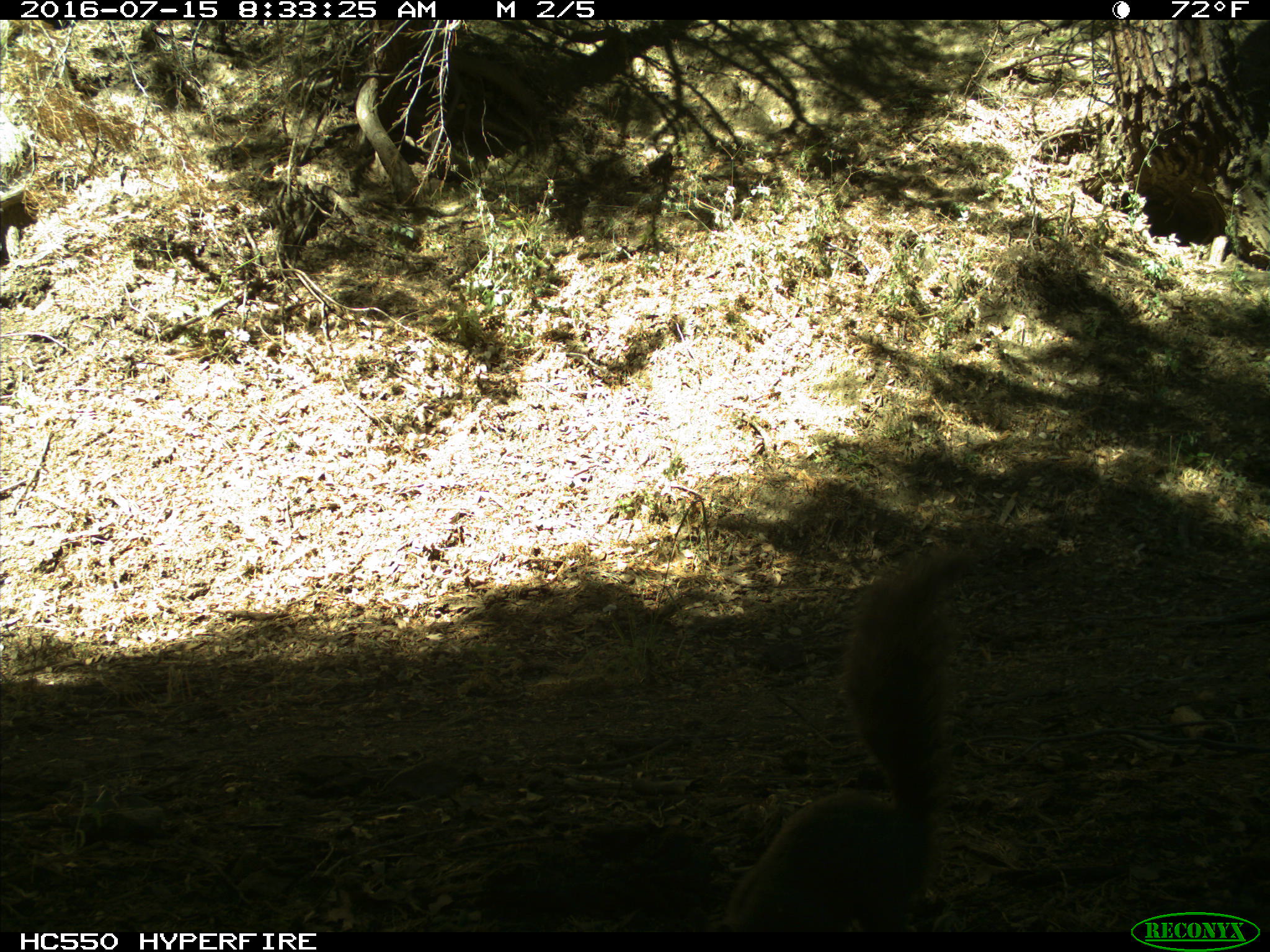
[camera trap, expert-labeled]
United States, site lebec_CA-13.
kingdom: Animalia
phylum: Chordata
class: Mammalia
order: Rodentia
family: Sciuridae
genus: Sciurus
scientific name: Sciurus carolinensis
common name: eastern gray squirrel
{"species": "Sciurus carolinensis (eastern gray squirrel)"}